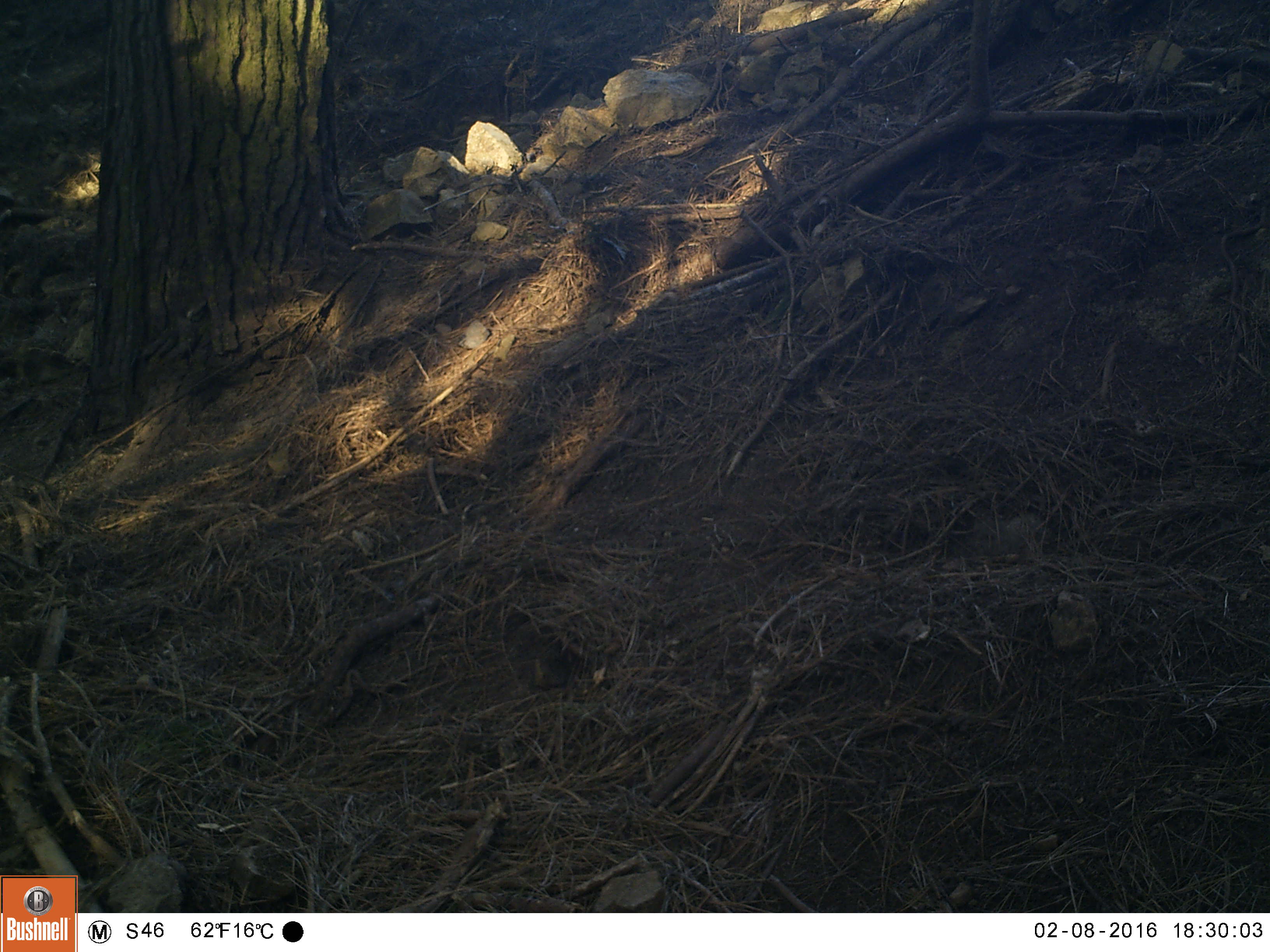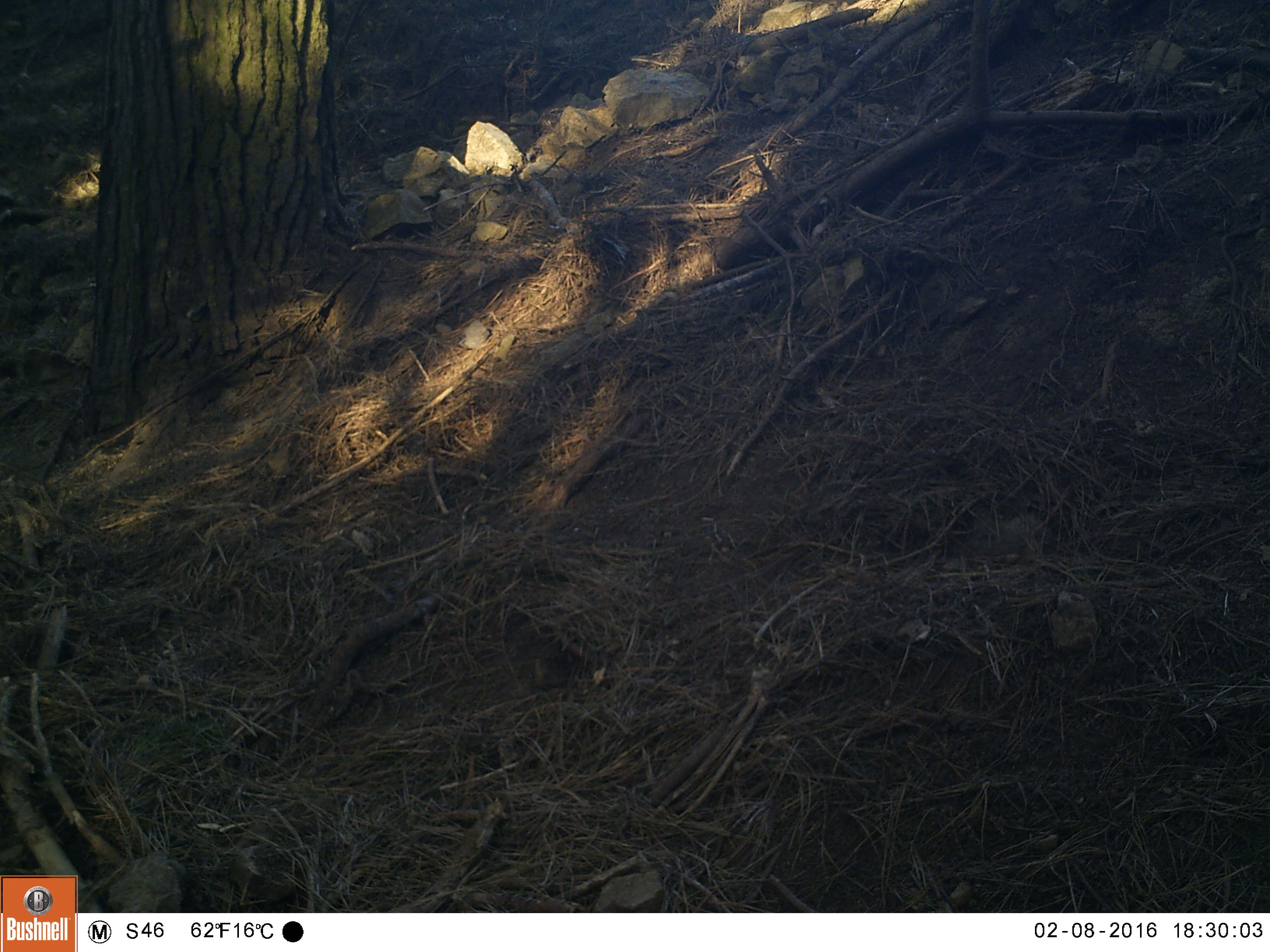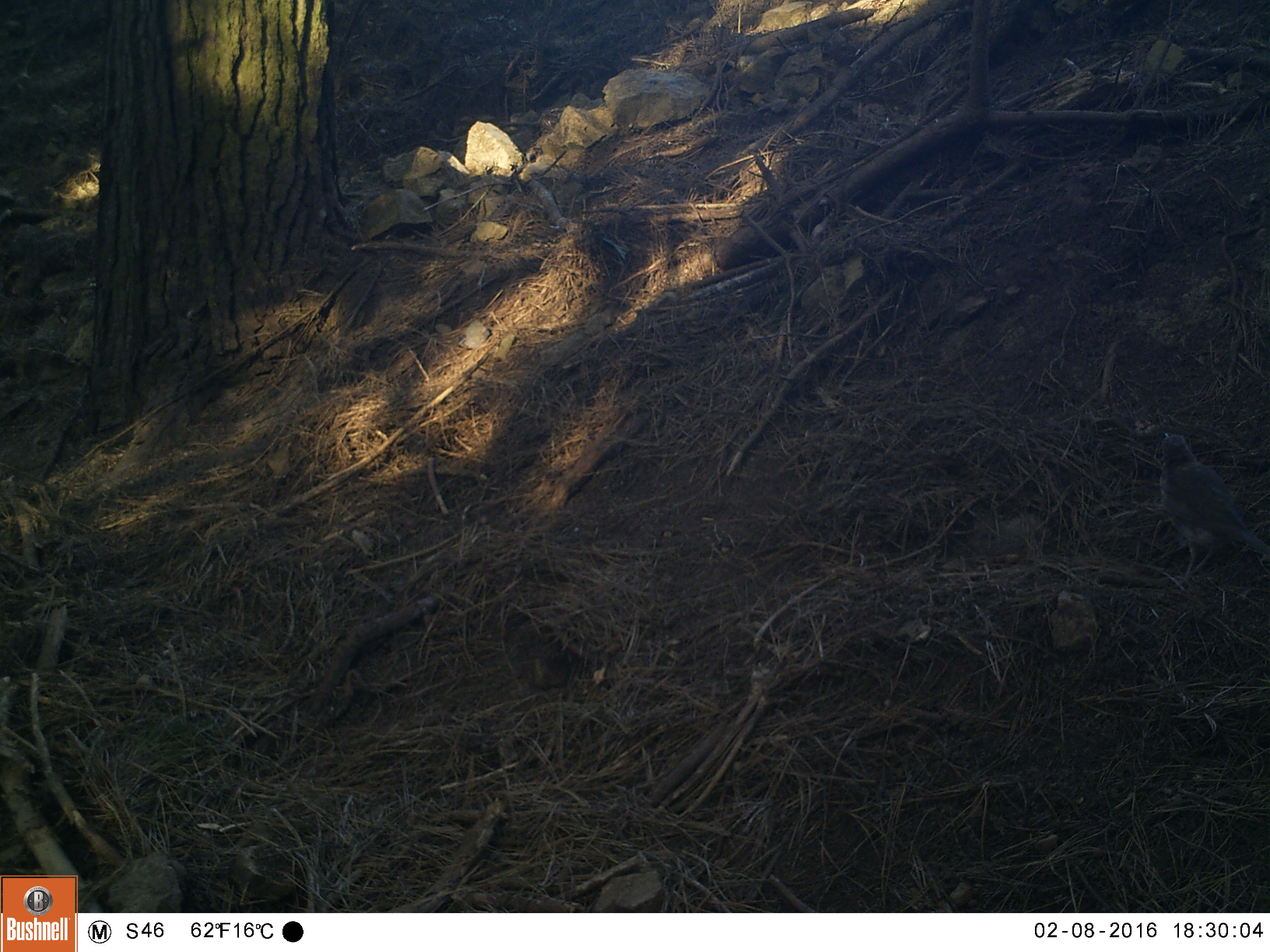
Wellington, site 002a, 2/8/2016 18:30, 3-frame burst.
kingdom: Animalia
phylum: Chordata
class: Aves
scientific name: Aves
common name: bird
Bird (Aves).